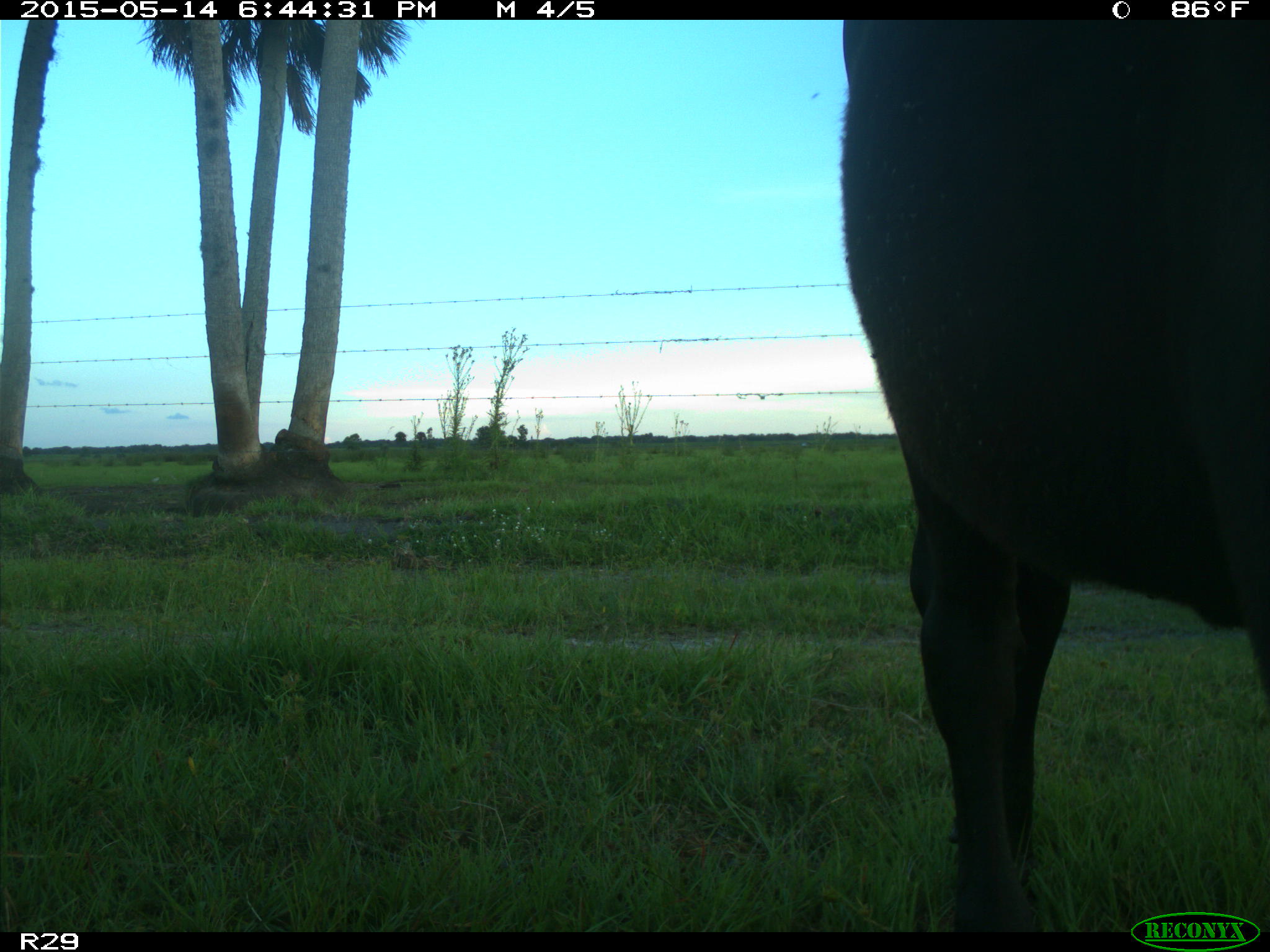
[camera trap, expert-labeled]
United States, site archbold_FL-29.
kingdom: Animalia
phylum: Chordata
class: Mammalia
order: Artiodactyla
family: Bovidae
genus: Bos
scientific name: Bos taurus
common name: domestic cow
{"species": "Bos taurus (domestic cow)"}